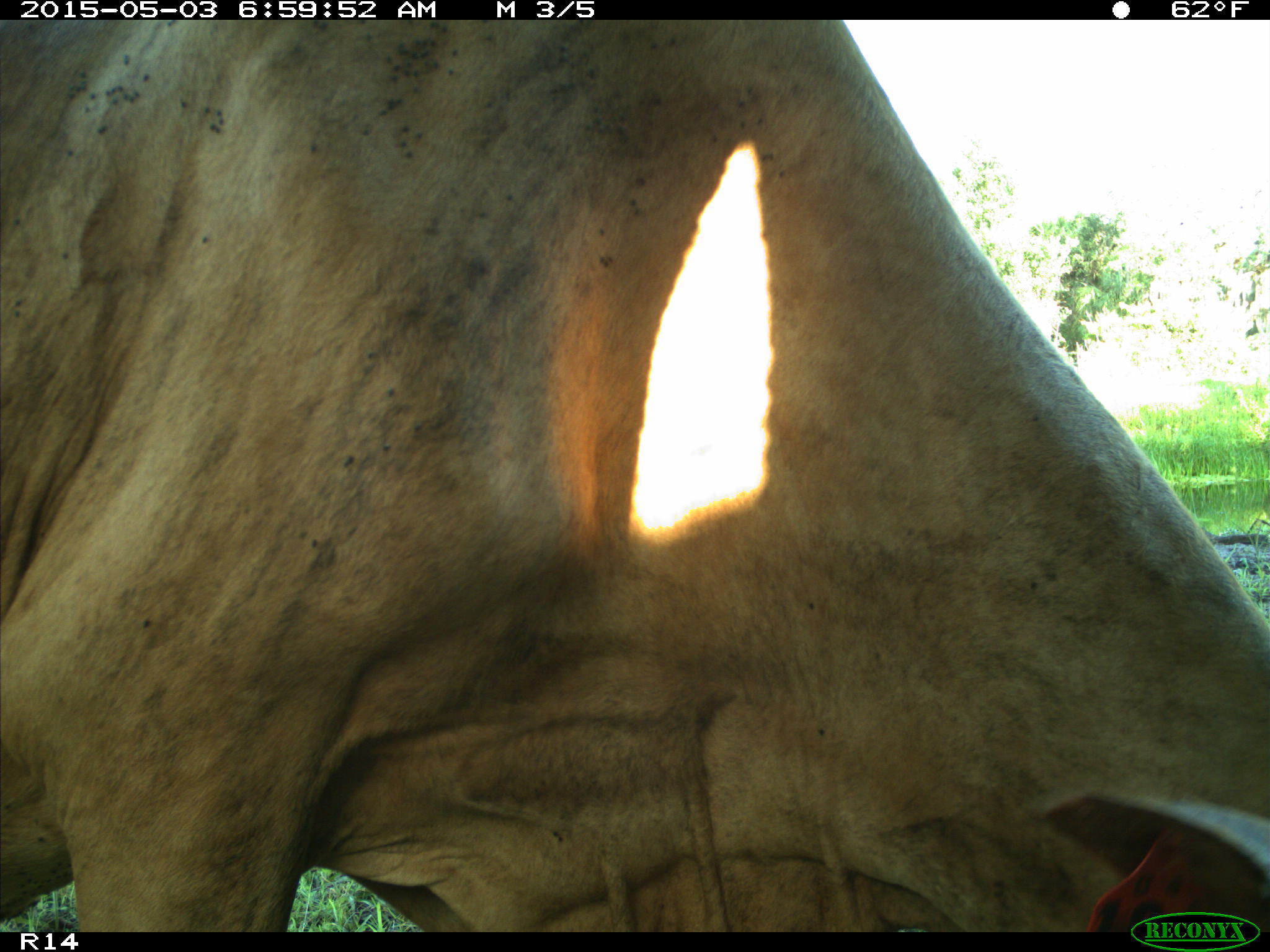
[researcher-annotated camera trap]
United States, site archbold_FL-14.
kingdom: Animalia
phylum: Chordata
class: Mammalia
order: Artiodactyla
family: Bovidae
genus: Bos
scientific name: Bos taurus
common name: domestic cow